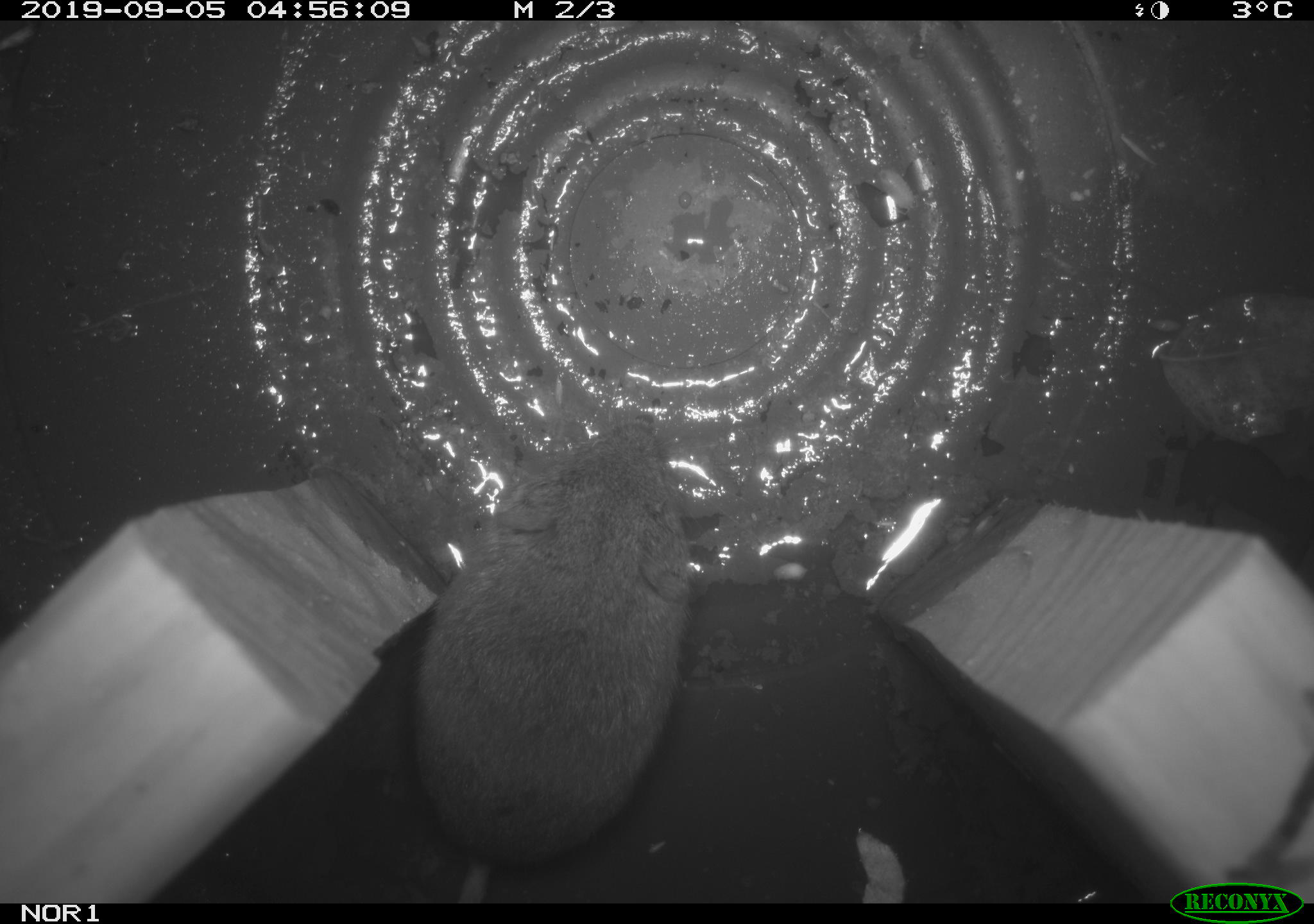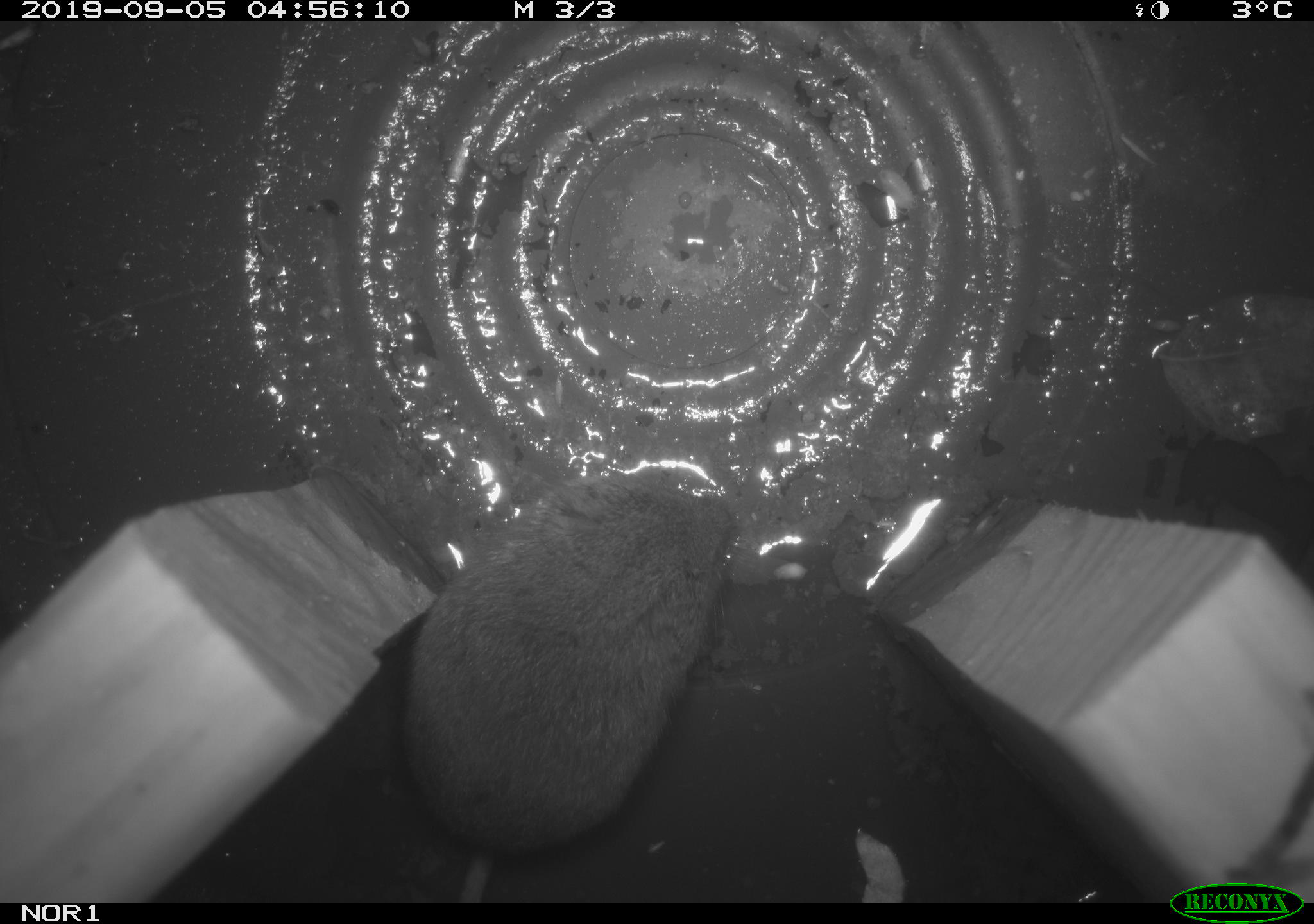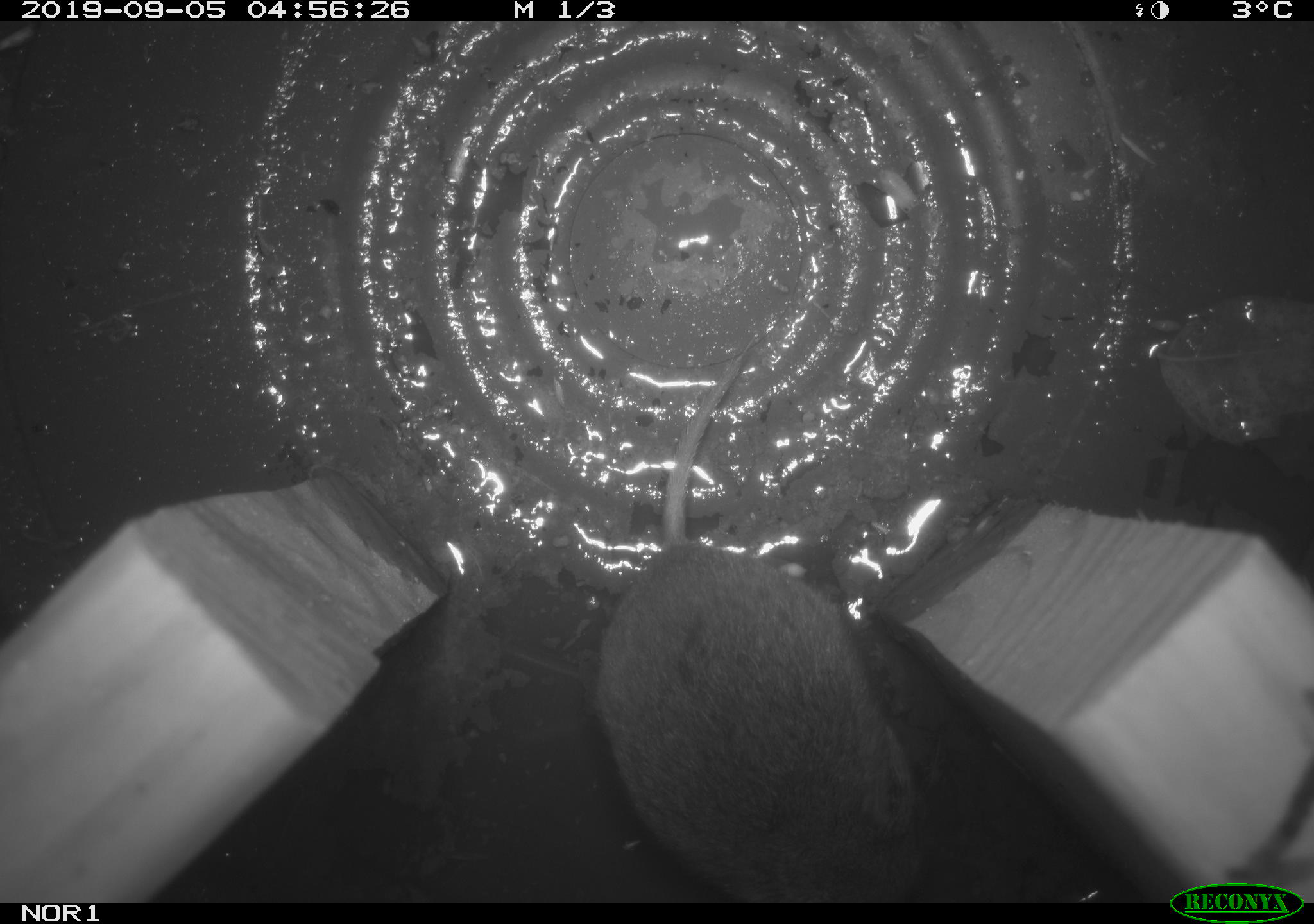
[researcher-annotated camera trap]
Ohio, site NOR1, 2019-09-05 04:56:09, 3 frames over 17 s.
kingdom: Animalia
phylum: Chordata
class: Mammalia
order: Rodentia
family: Cricetidae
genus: Microtus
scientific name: Microtus pennsylvanicus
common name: meadow vole